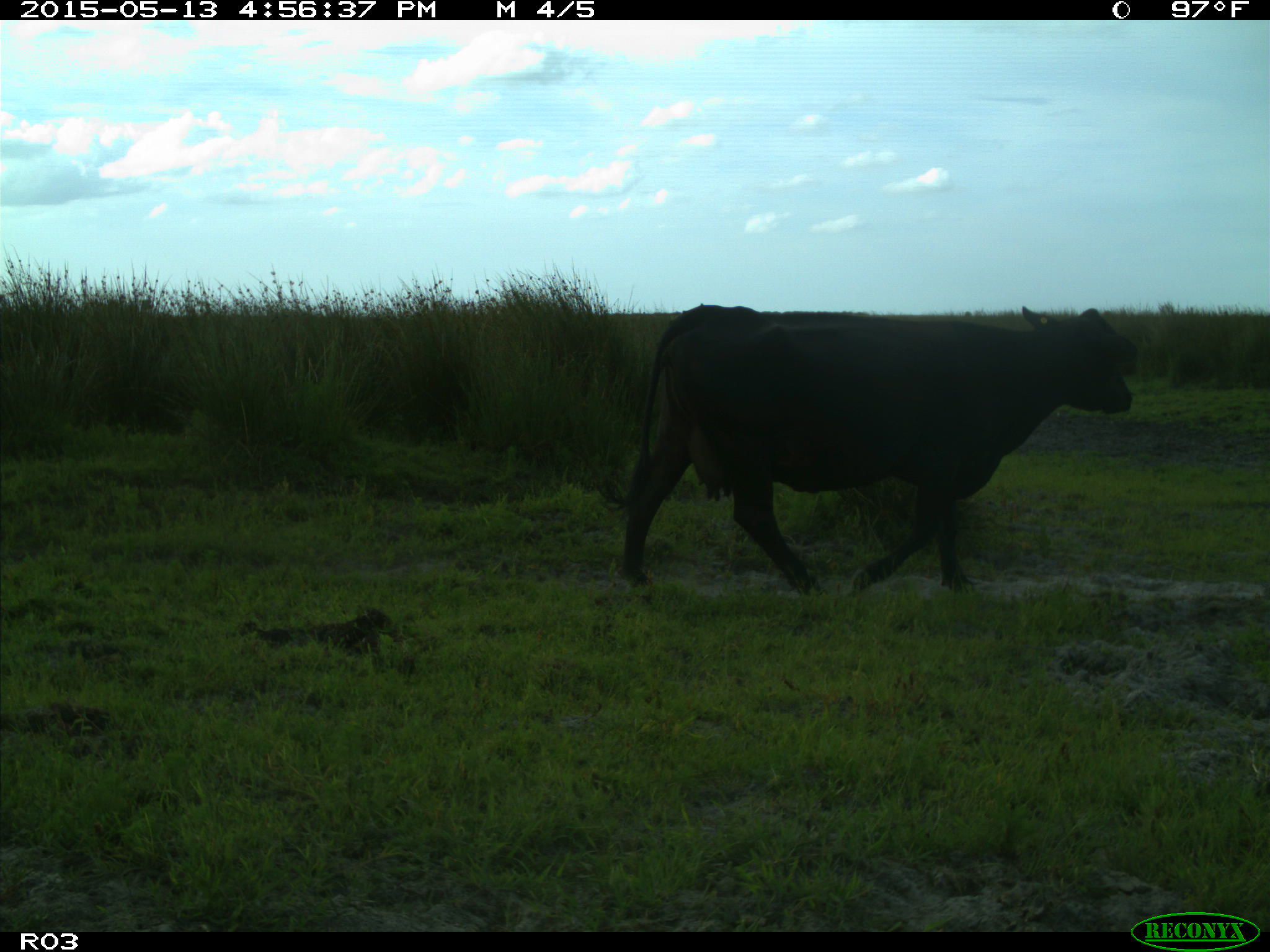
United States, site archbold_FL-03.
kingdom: Animalia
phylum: Chordata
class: Mammalia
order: Artiodactyla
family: Bovidae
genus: Bos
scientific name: Bos taurus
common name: domestic cow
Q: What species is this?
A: Bos taurus (domestic cow).